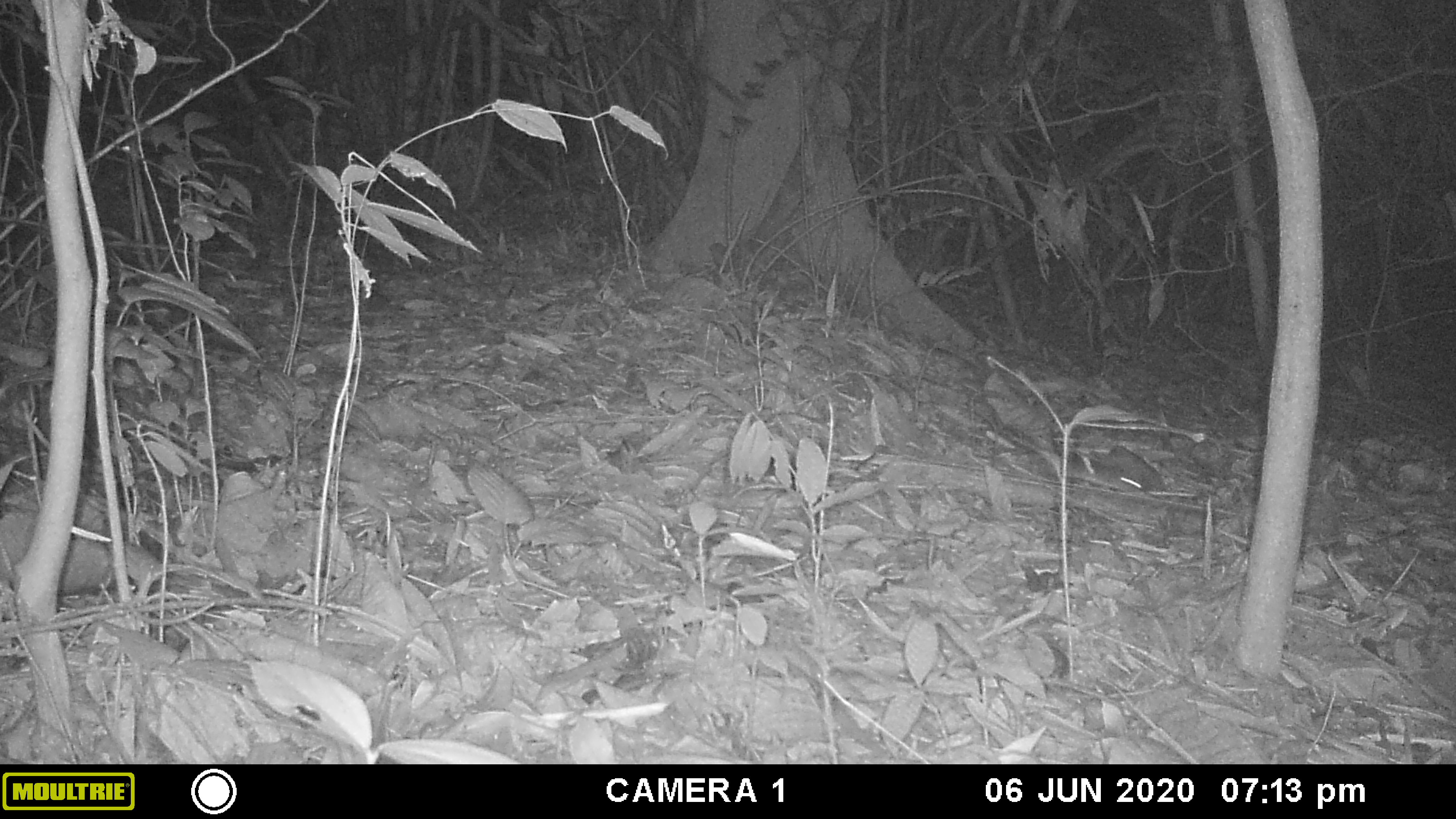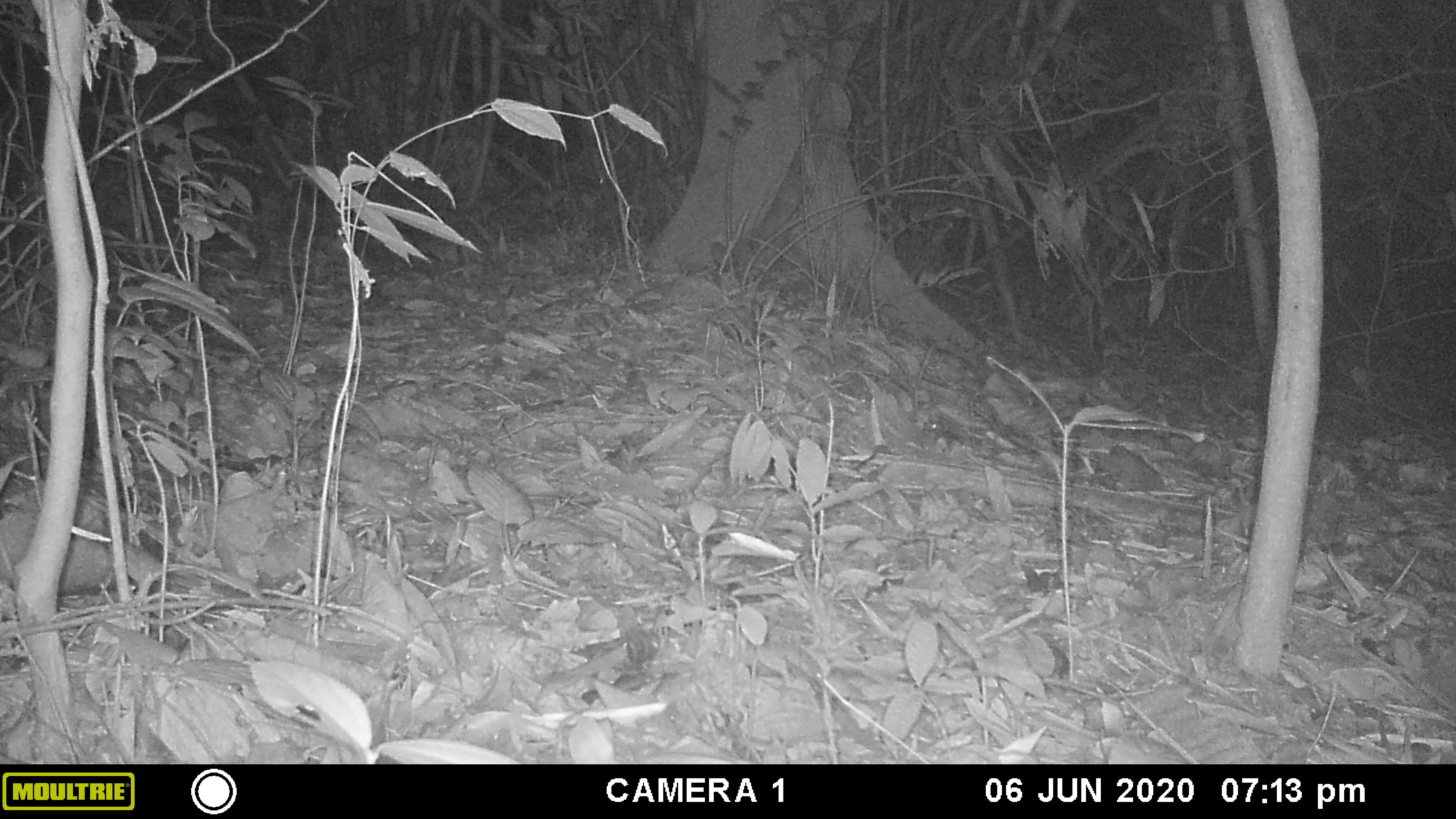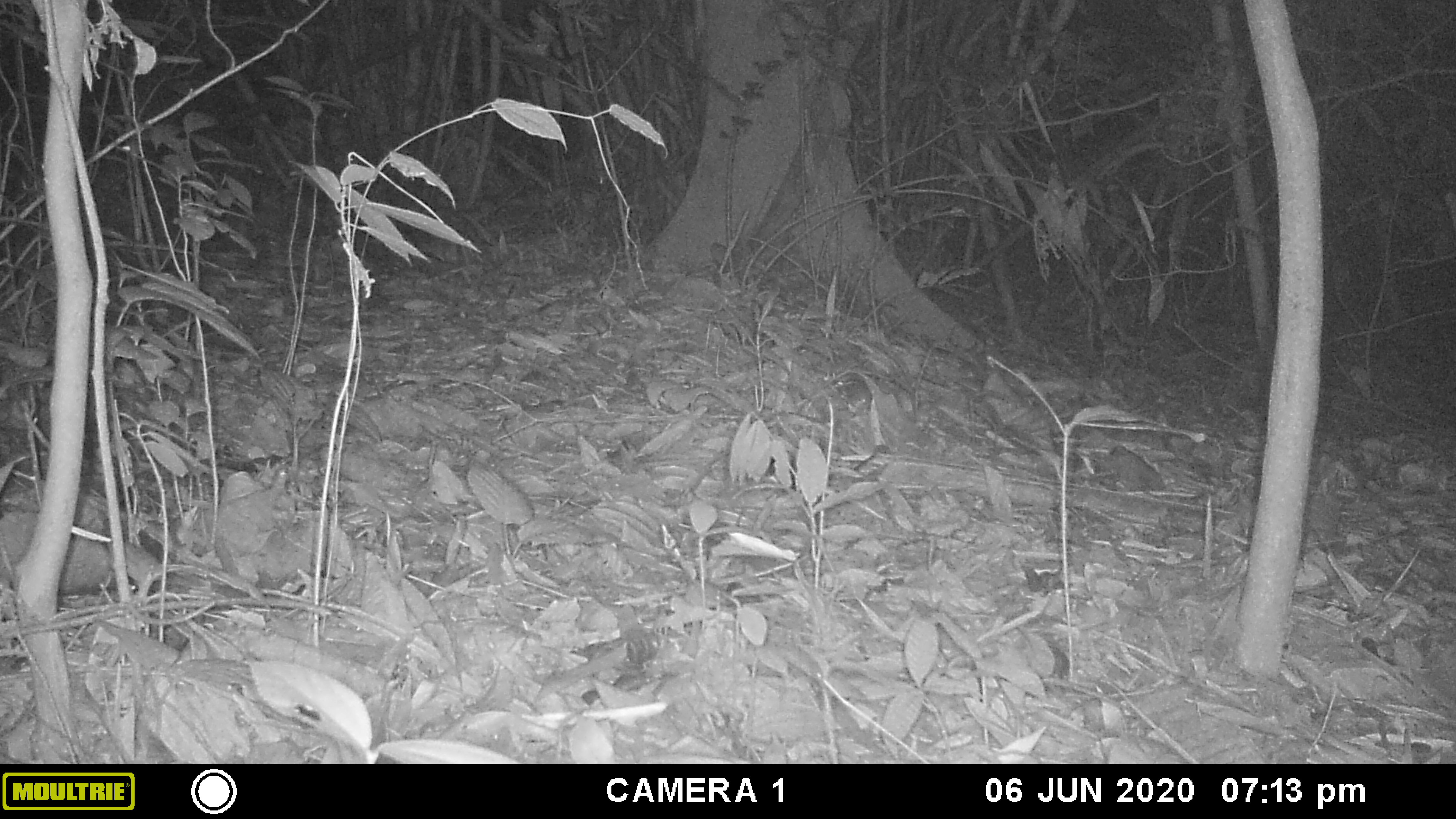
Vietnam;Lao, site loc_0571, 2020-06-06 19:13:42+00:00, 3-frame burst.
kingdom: Animalia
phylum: Chordata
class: Mammalia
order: Rodentia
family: Muridae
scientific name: Muridae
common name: old-world mice and rats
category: unidentified murid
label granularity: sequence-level